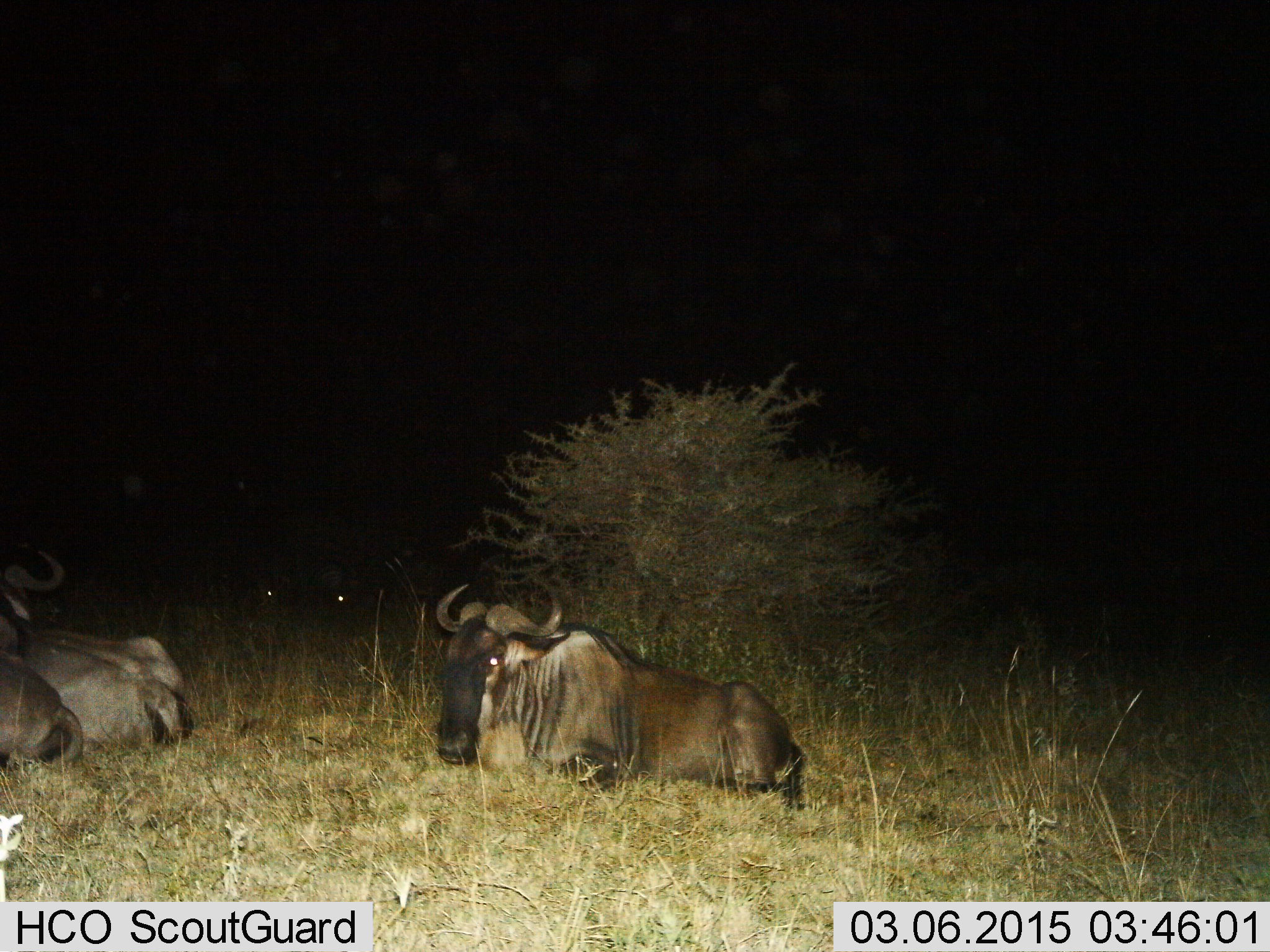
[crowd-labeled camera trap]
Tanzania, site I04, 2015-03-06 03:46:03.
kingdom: Animalia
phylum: Chordata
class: Mammalia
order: Artiodactyla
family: Bovidae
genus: Connochaetes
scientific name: Connochaetes taurinus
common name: blue wildebeest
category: wildebeest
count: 3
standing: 0%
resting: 100%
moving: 0%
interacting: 0%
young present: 10%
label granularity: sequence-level